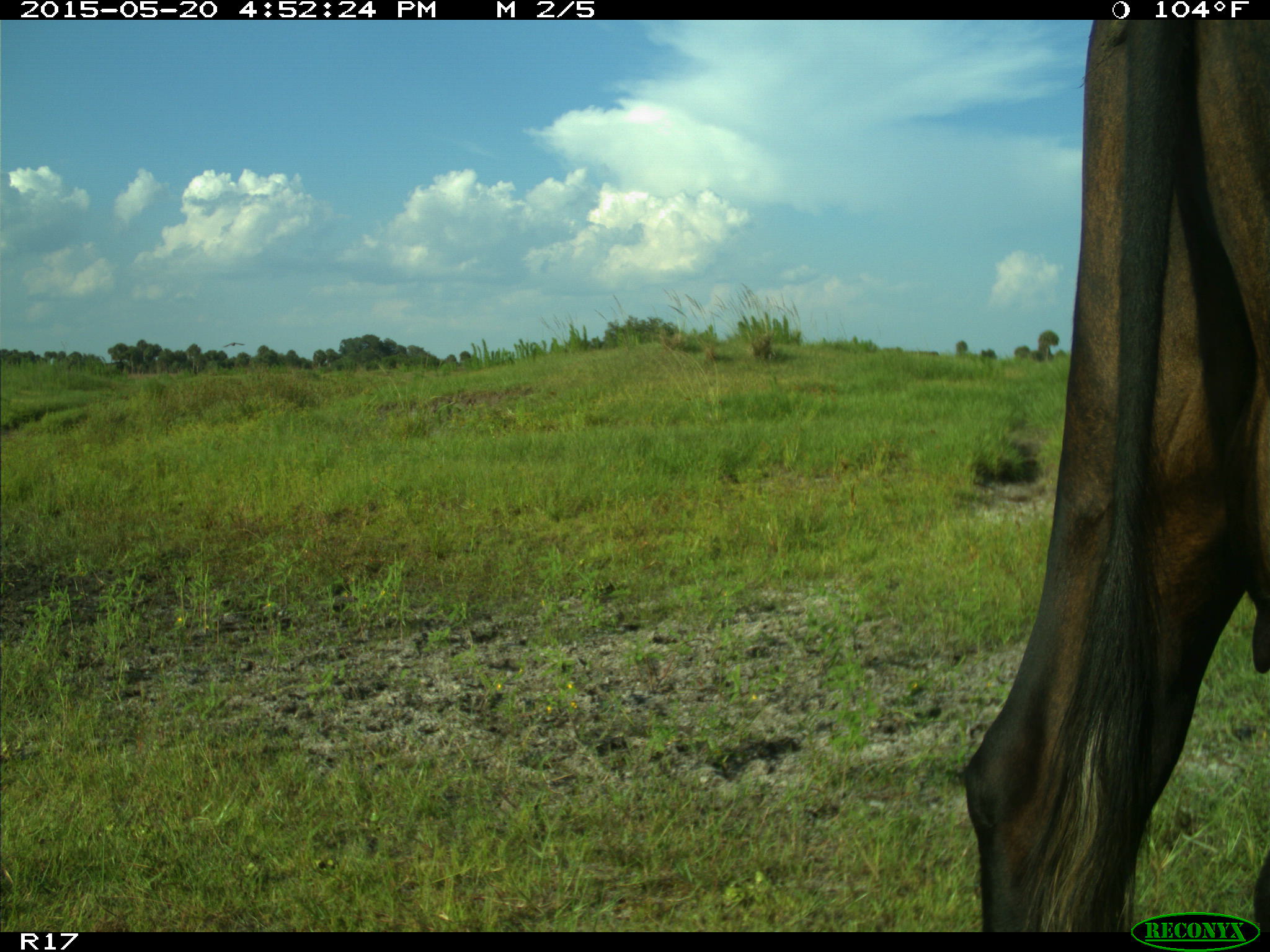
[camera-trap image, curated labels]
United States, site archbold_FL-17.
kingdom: Animalia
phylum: Chordata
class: Mammalia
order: Artiodactyla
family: Bovidae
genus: Bos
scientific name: Bos taurus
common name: domestic cow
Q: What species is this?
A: Bos taurus (domestic cow).